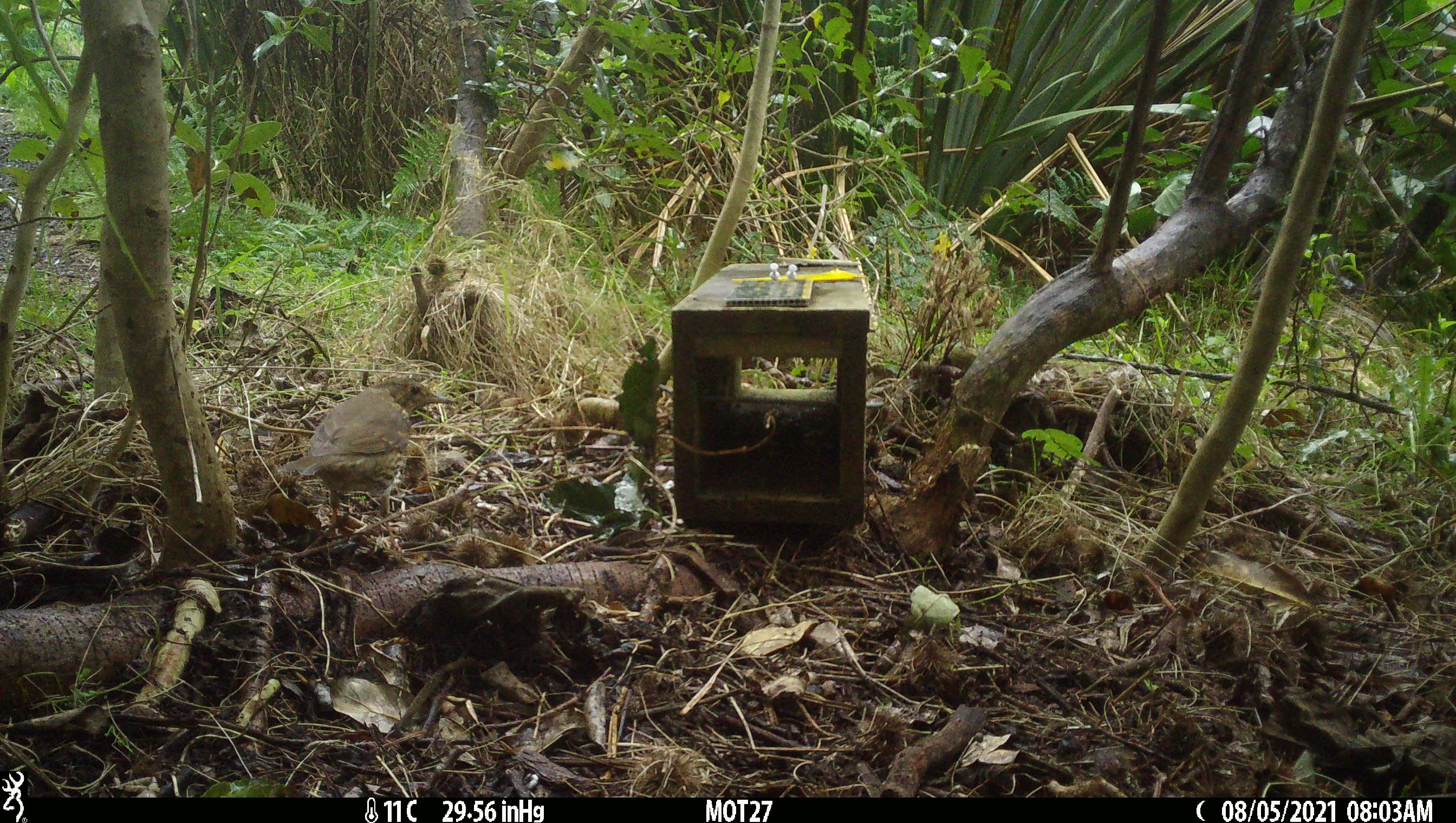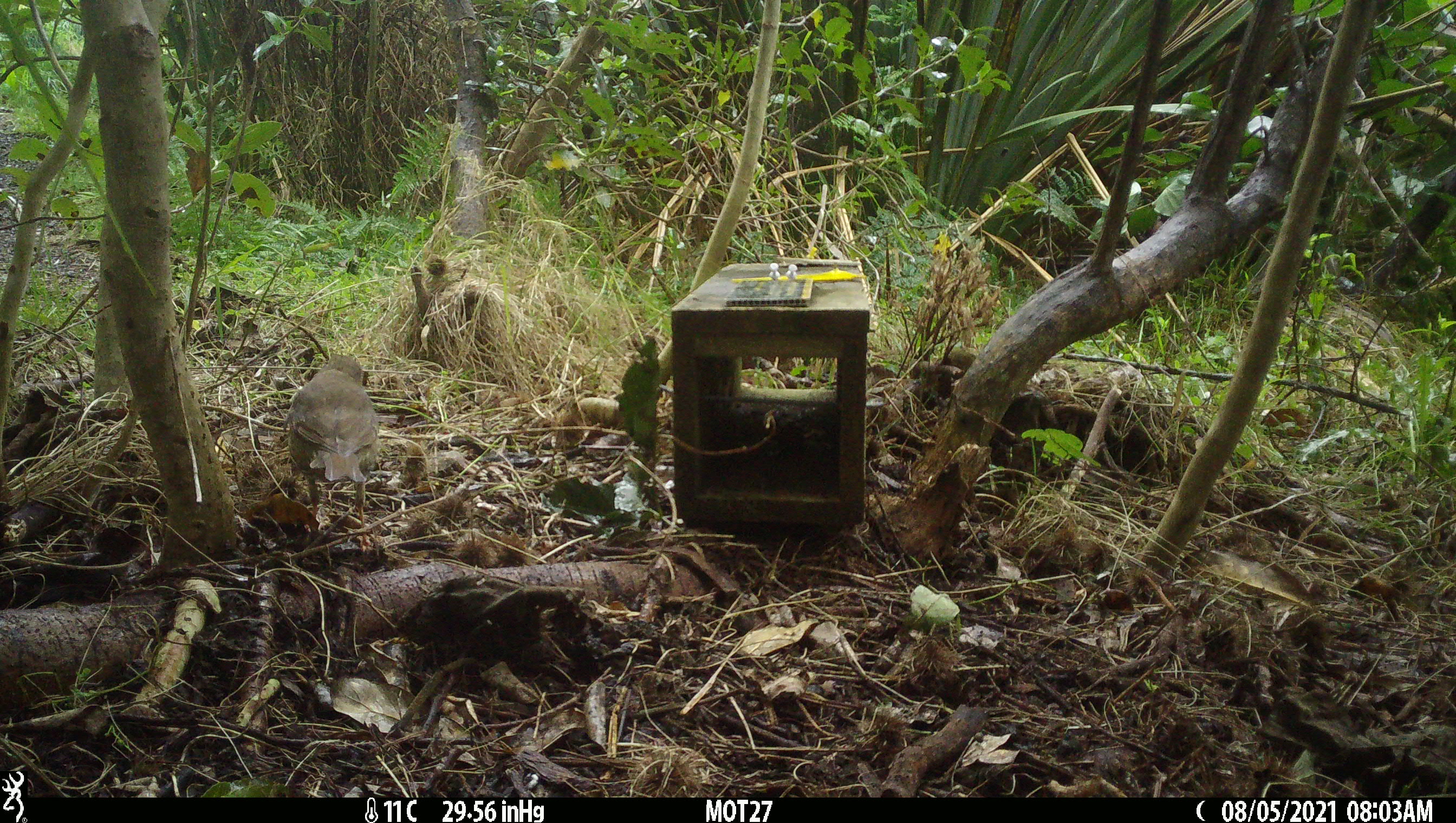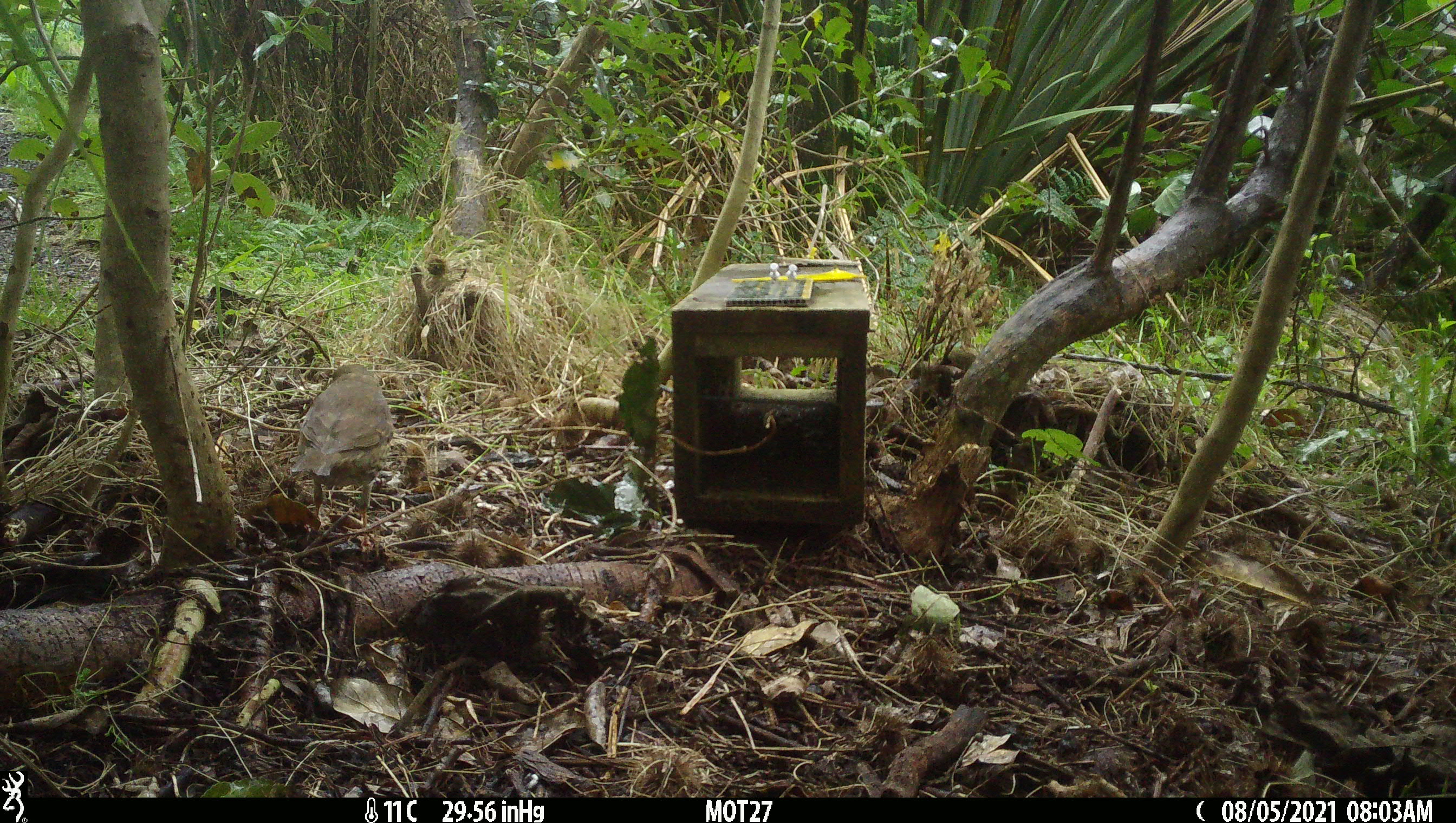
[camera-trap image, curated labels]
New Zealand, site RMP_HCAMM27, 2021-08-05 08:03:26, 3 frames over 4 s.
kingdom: Animalia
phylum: Chordata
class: Aves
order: Passeriformes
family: Turdidae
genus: Turdus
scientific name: Turdus philomelos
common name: song thrush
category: thrush